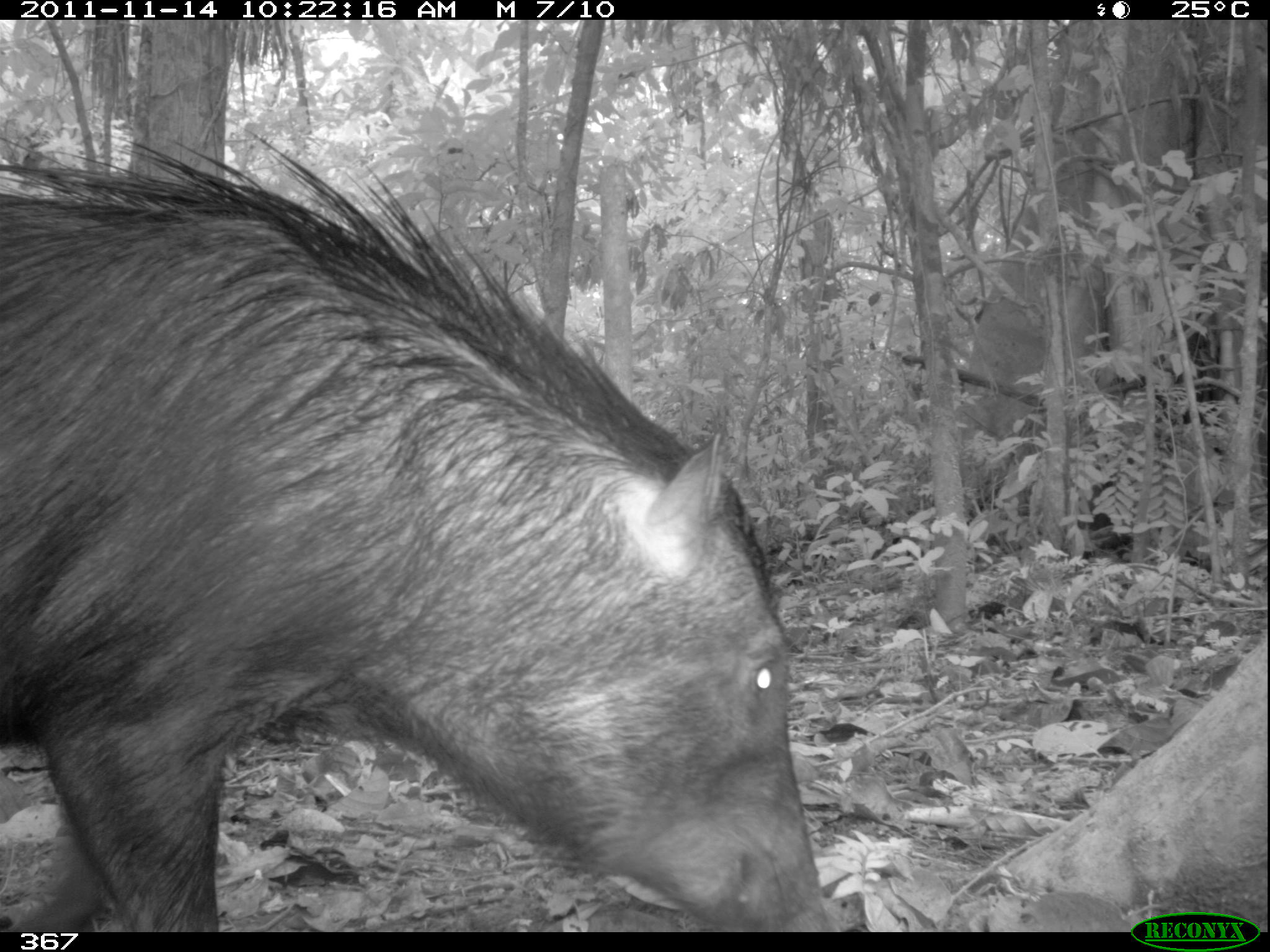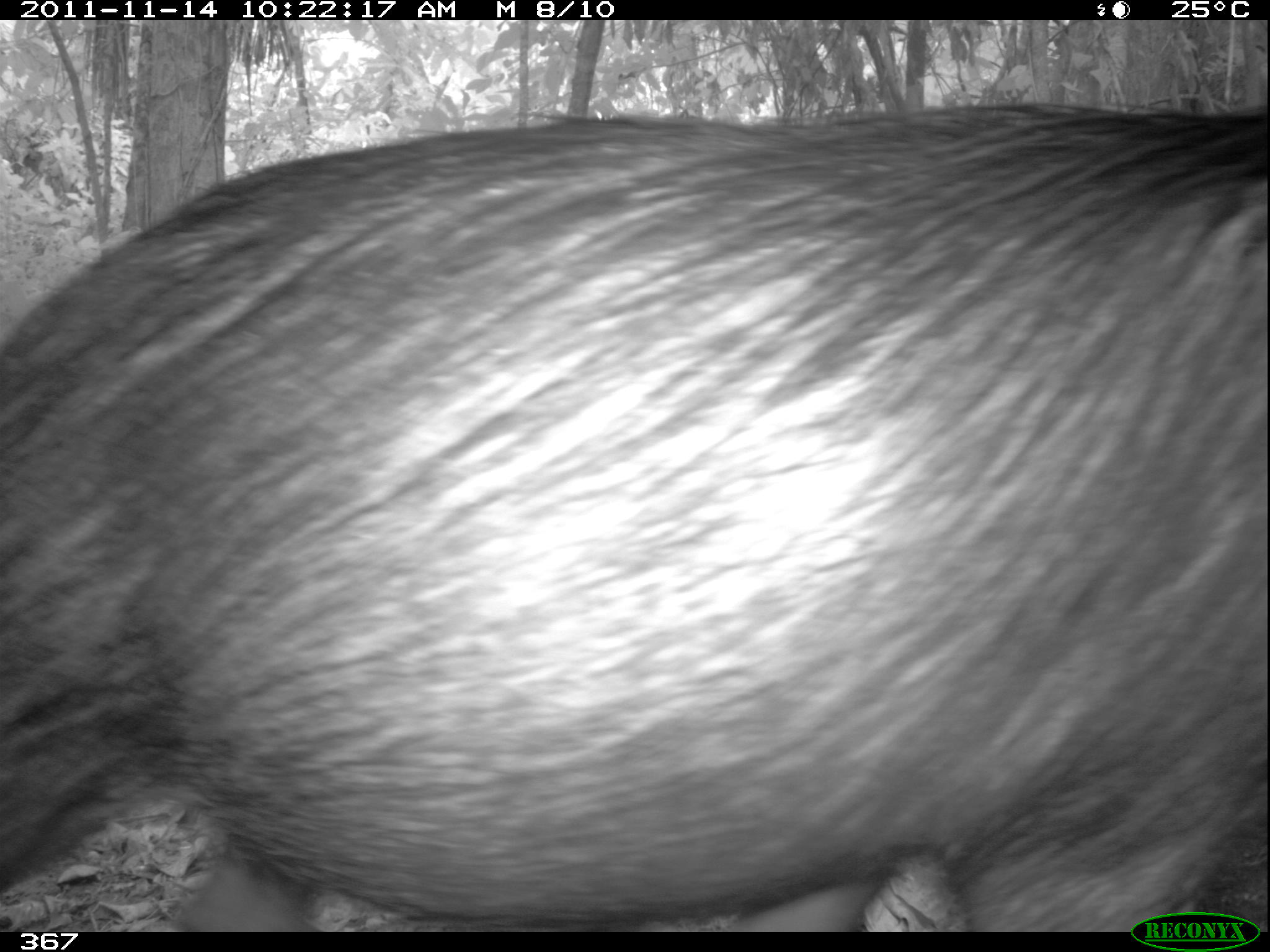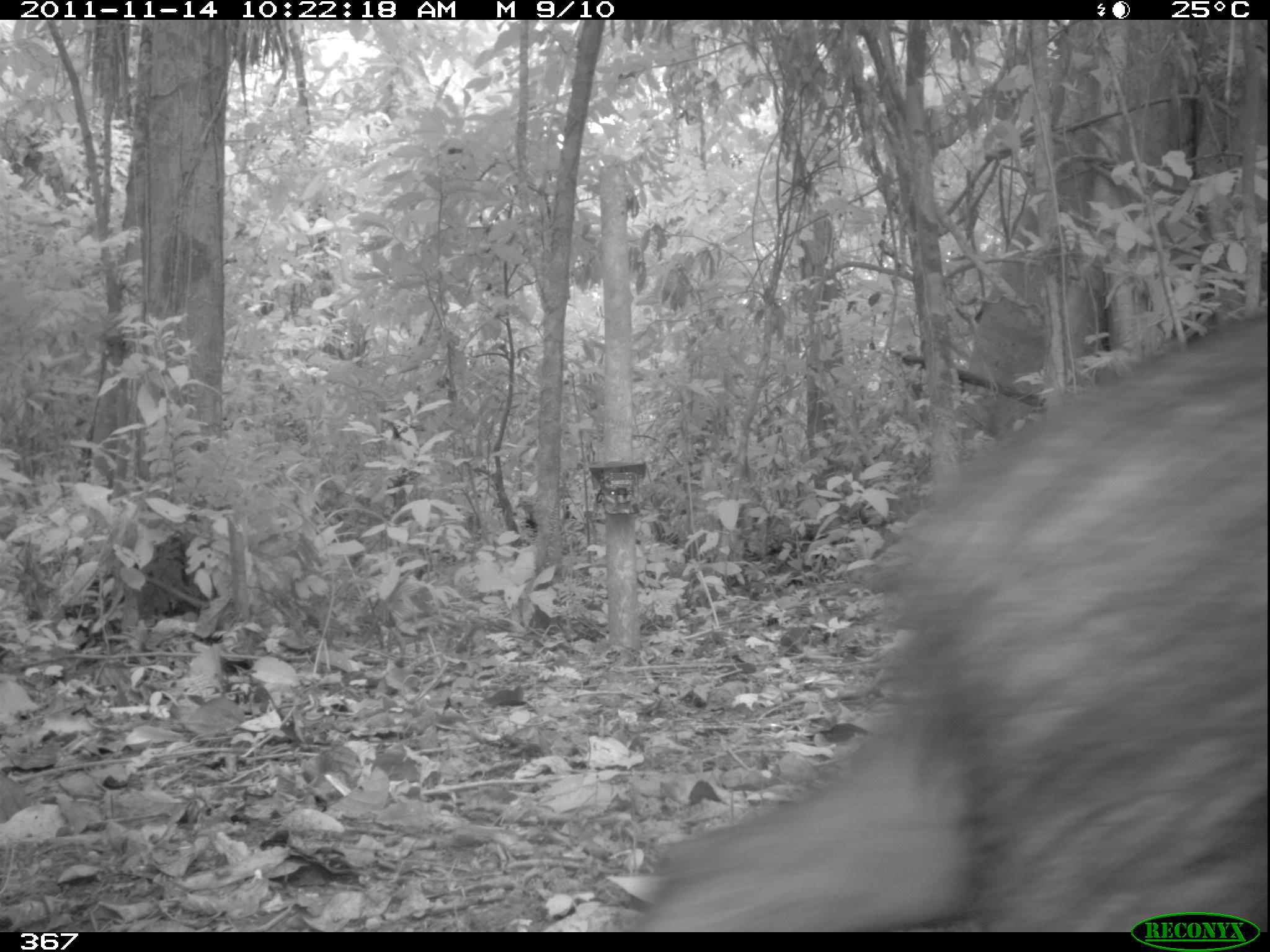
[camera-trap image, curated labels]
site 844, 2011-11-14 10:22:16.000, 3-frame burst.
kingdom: Animalia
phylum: Chordata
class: Mammalia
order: Artiodactyla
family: Tayassuidae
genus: Tayassu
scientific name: Tayassu pecari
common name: white-lipped peccary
Tayassu pecari (white-lipped peccary).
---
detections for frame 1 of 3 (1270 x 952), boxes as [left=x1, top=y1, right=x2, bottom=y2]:
tayassu pecari: [left=0, top=112, right=823, bottom=932]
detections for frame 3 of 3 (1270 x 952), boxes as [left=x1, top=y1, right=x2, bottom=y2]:
tayassu pecari: [left=624, top=319, right=1268, bottom=932]